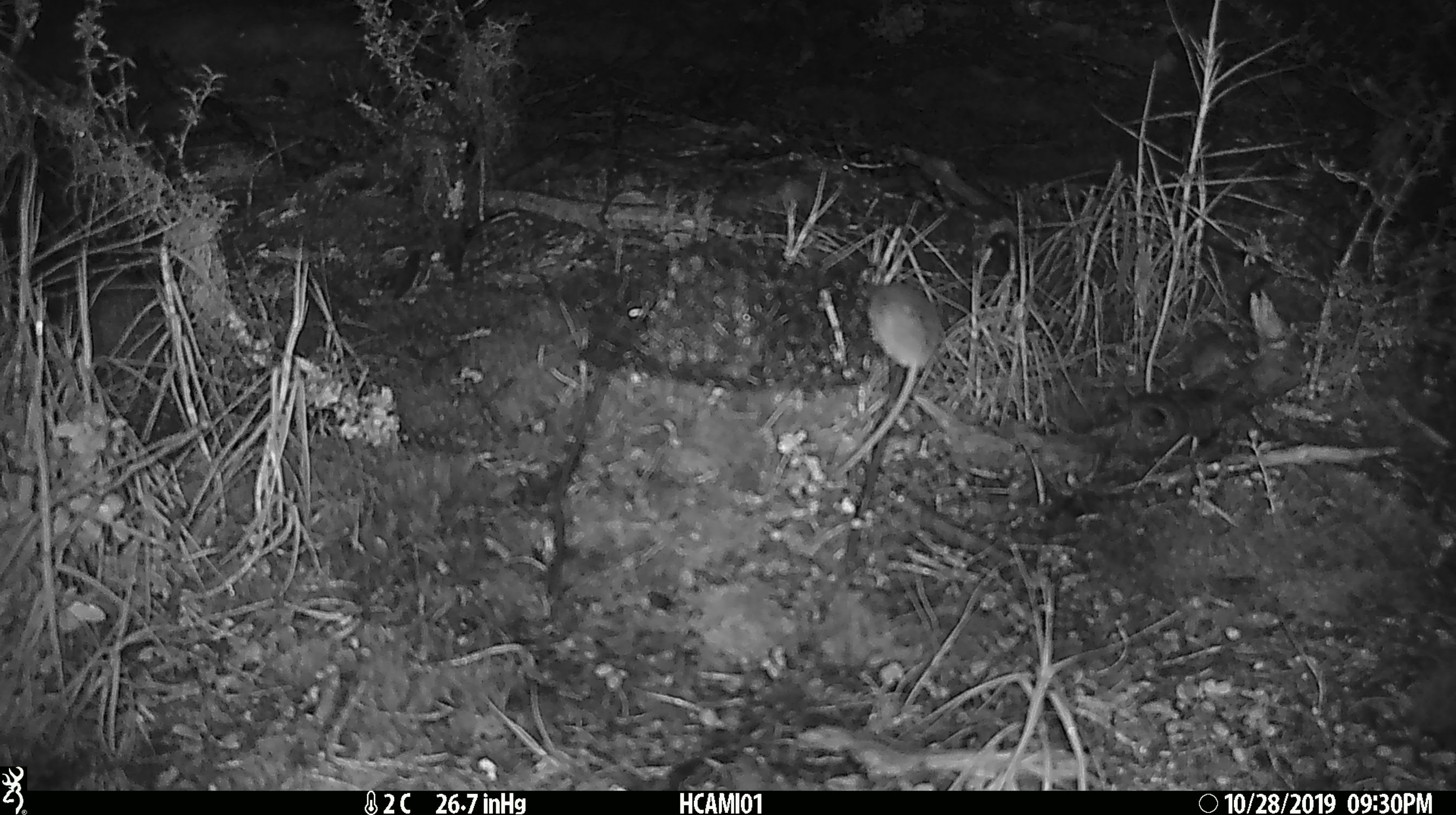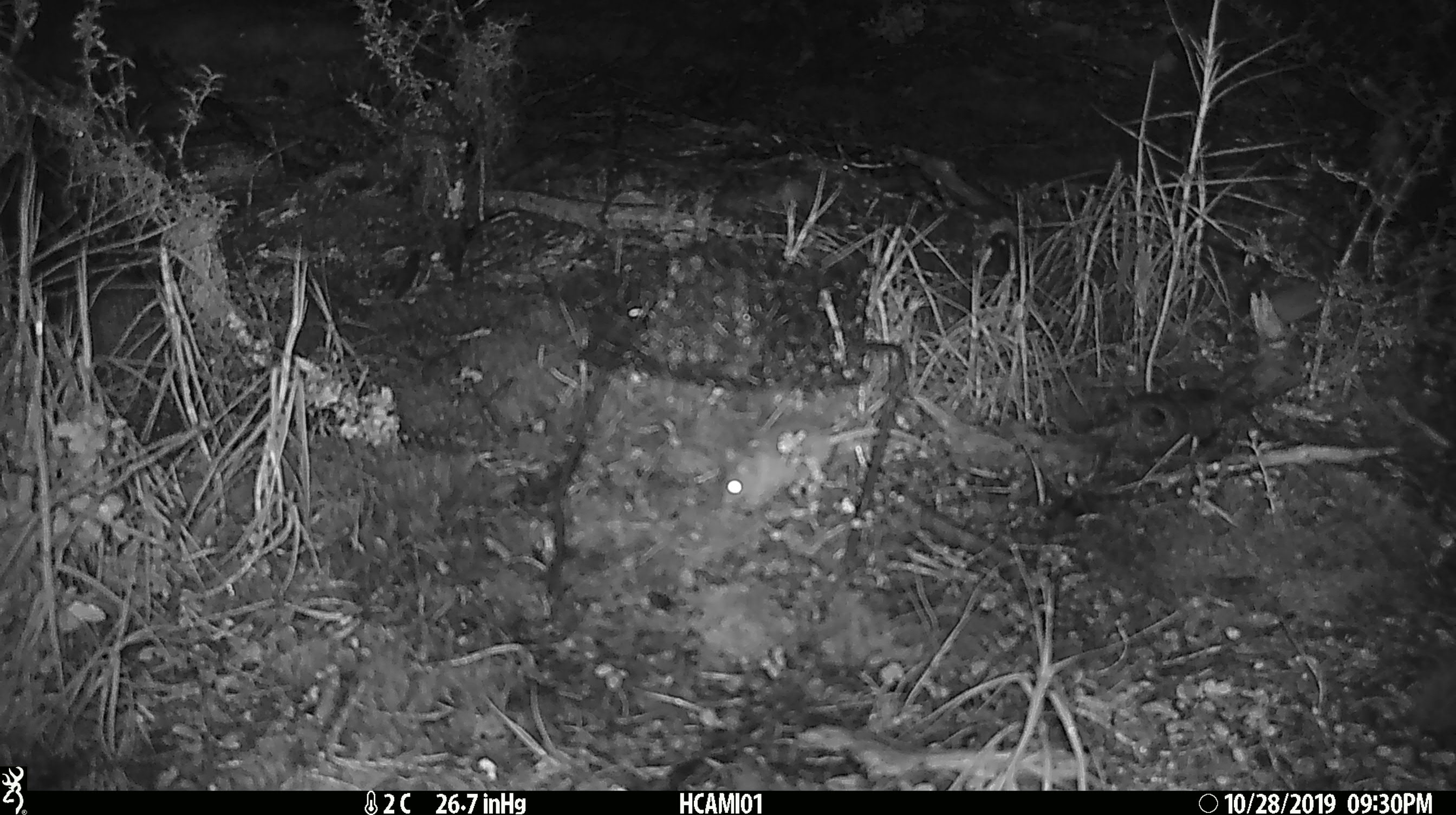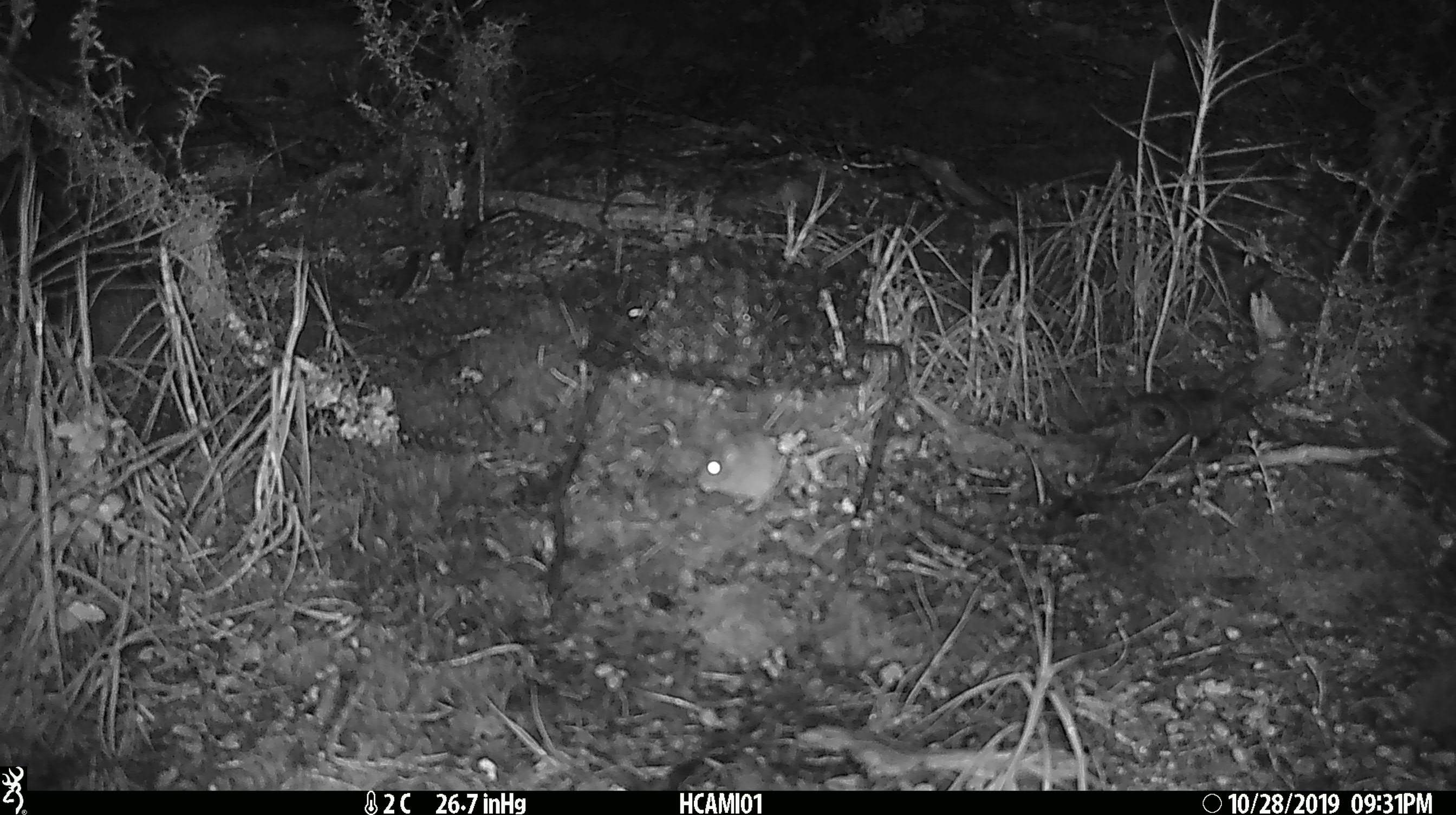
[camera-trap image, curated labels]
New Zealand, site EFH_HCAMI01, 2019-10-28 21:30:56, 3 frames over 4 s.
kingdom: Animalia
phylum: Chordata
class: Mammalia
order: Rodentia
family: Muridae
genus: Mus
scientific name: Mus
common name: mouse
Mouse (Mus).